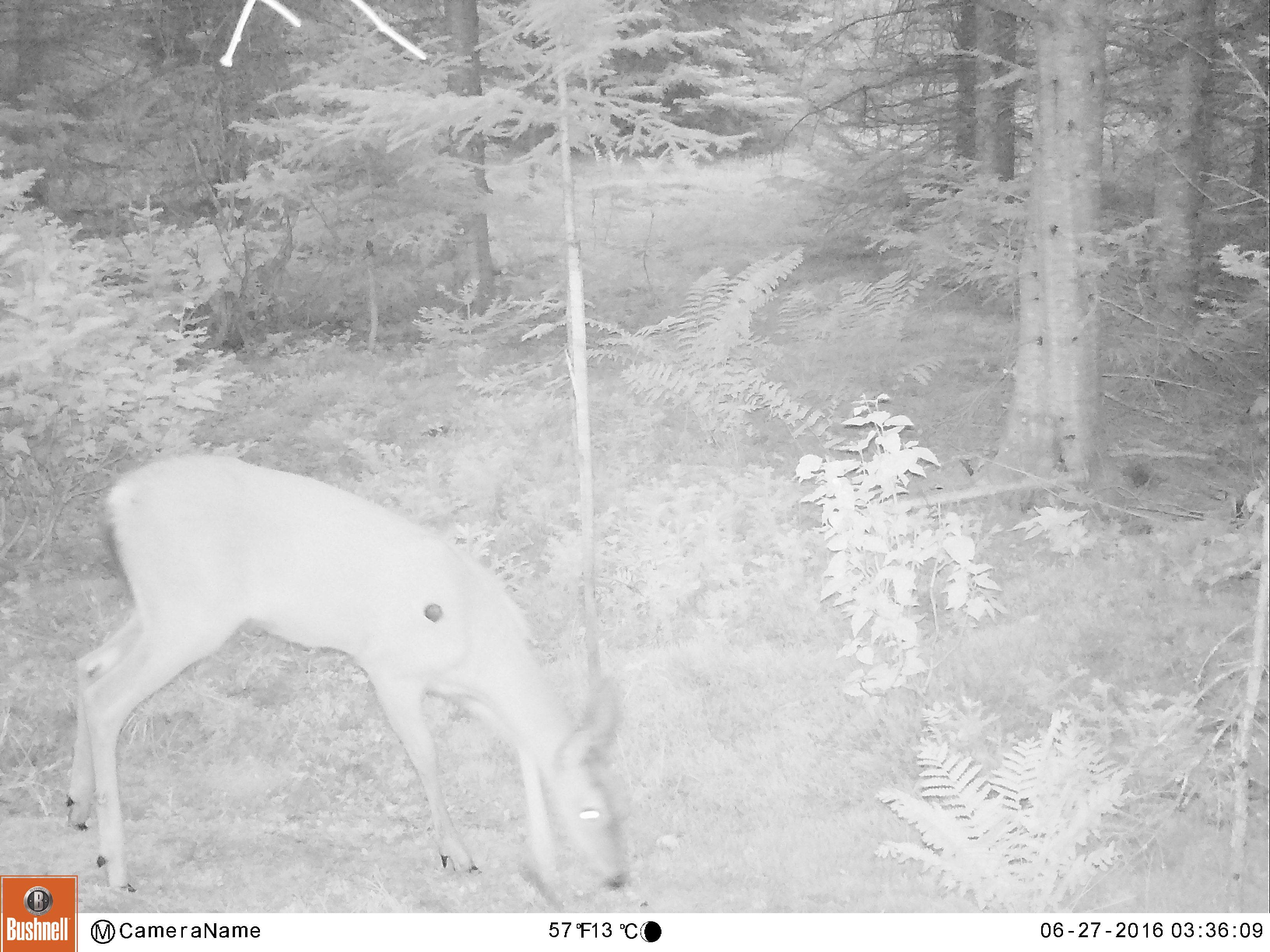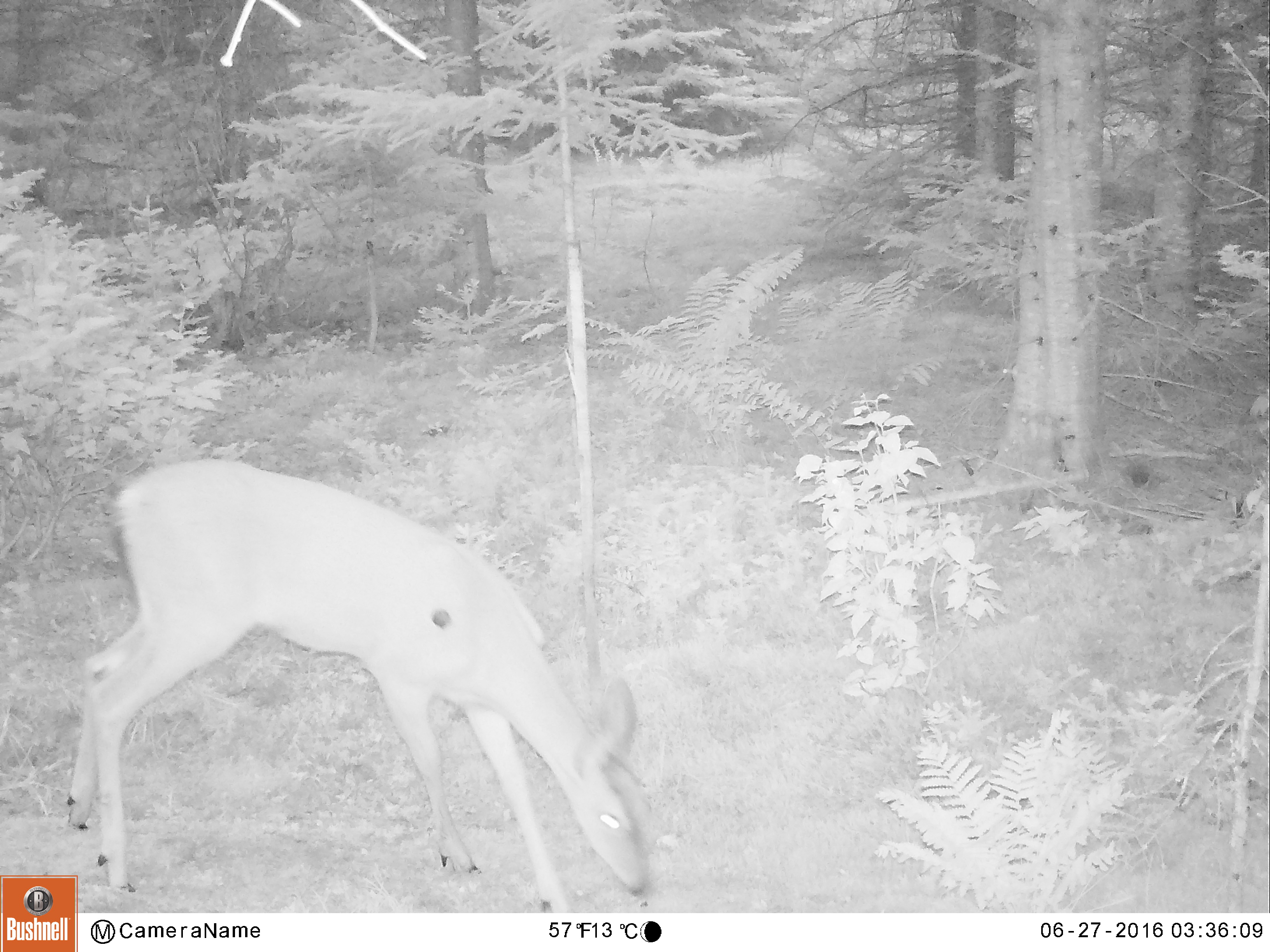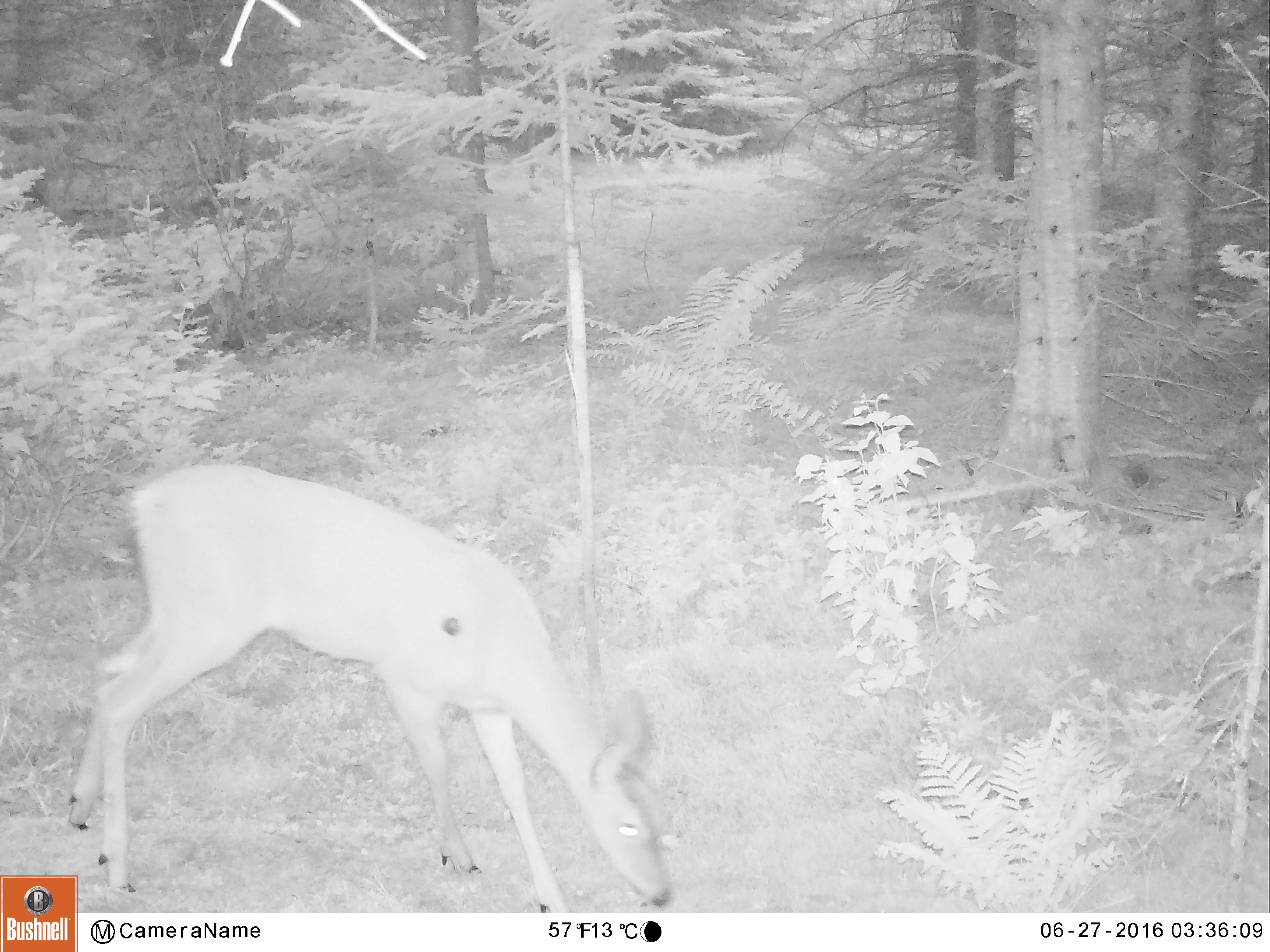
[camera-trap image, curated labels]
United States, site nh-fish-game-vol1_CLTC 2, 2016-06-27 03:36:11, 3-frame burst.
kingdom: Animalia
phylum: Chordata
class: Mammalia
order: Artiodactyla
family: Cervidae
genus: Odocoileus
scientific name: Odocoileus virginianus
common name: white-tailed deer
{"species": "white-tailed deer (Odocoileus virginianus)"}